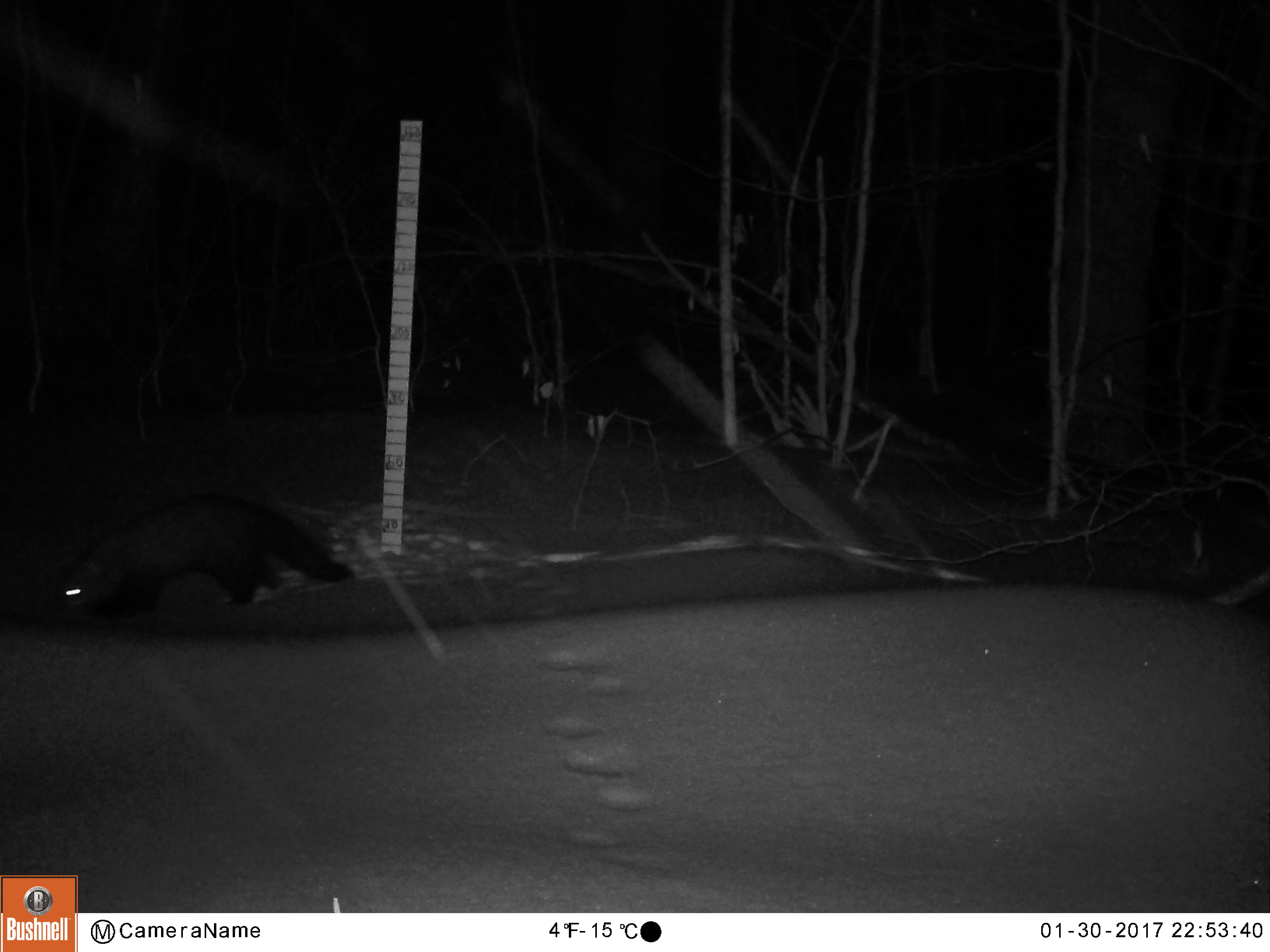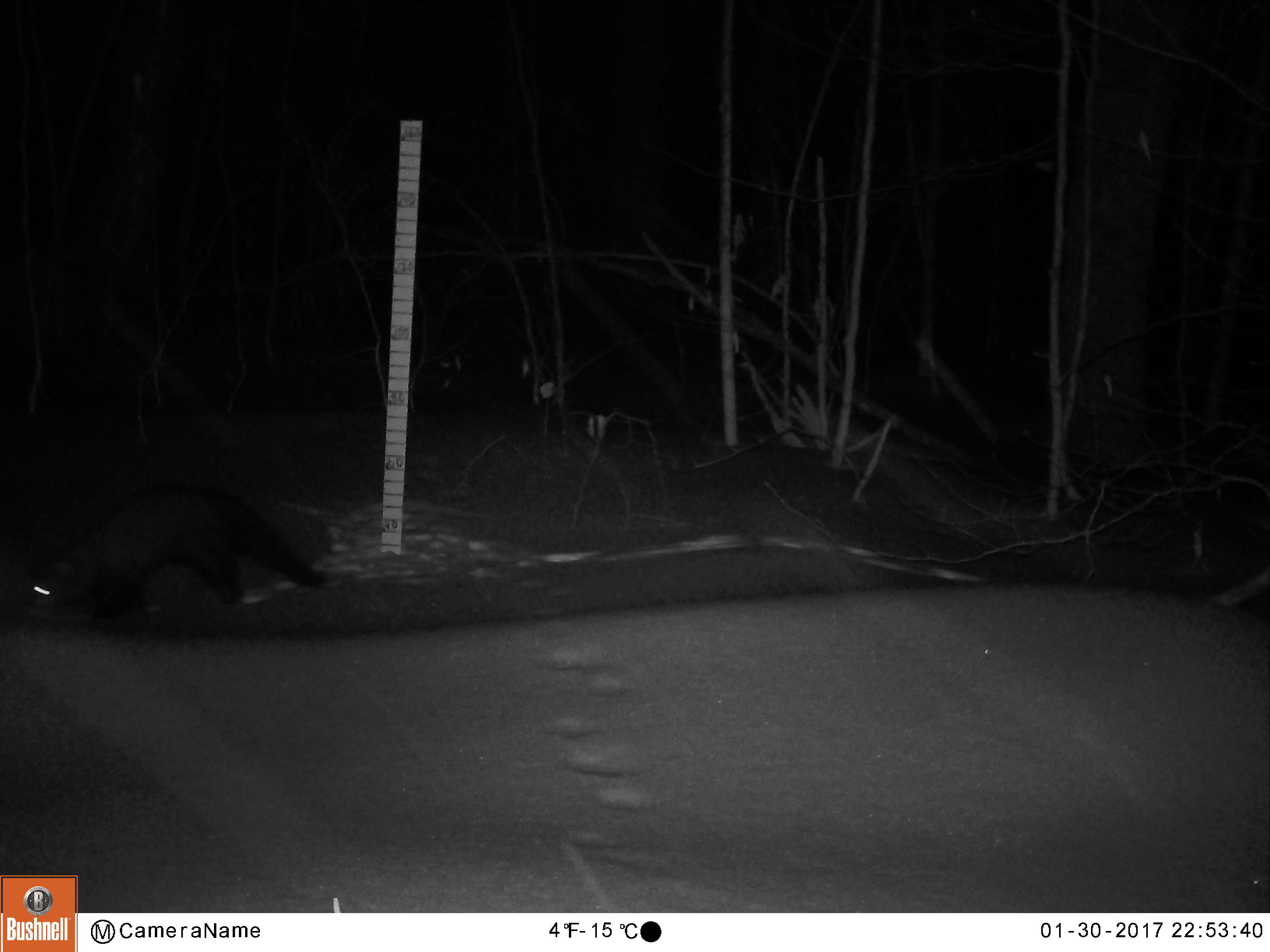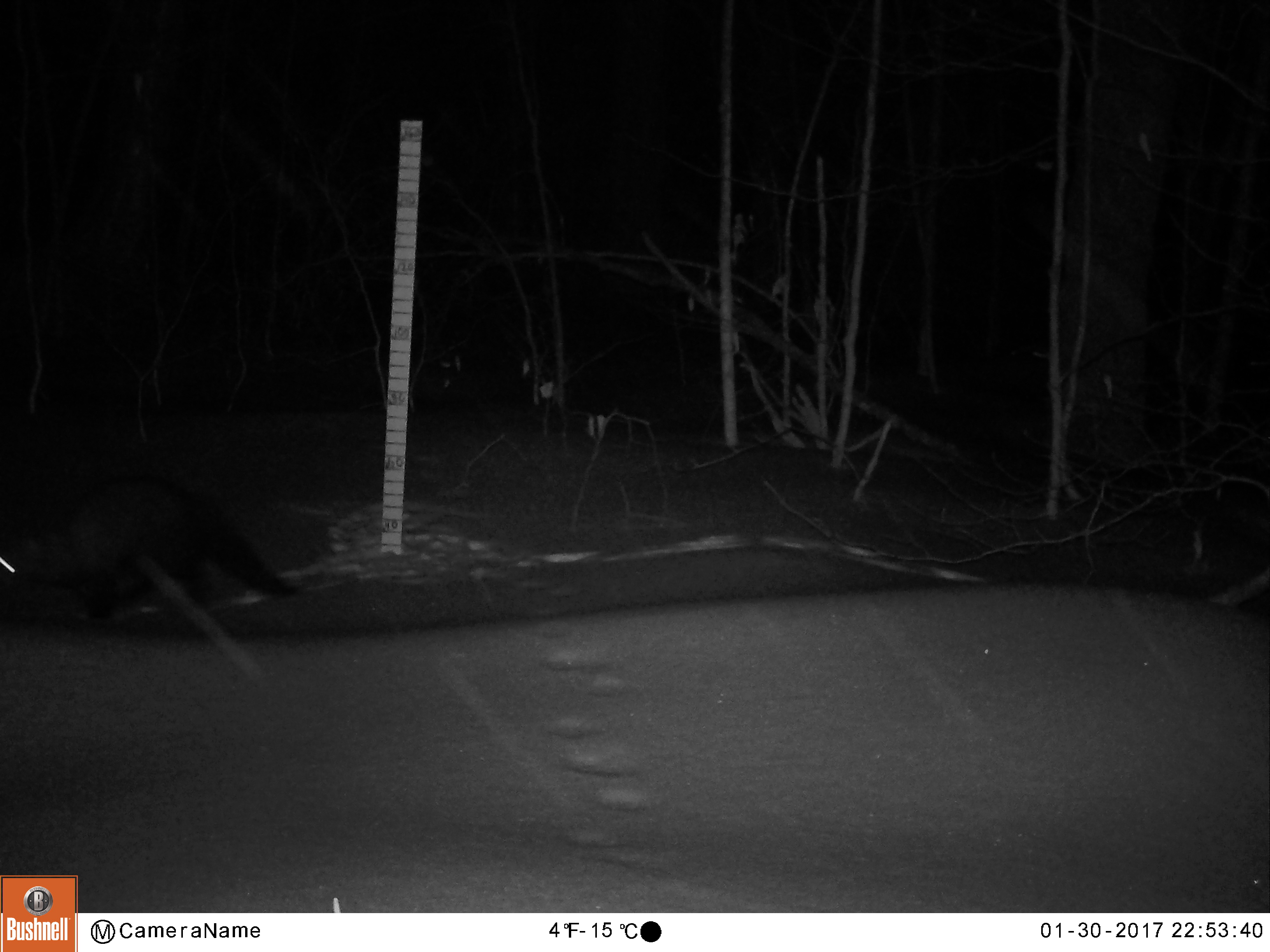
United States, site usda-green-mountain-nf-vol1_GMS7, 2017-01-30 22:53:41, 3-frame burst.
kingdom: Animalia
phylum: Chordata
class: Mammalia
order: Carnivora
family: Mustelidae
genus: Pekania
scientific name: Pekania pennanti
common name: fisher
Fisher (Pekania pennanti).